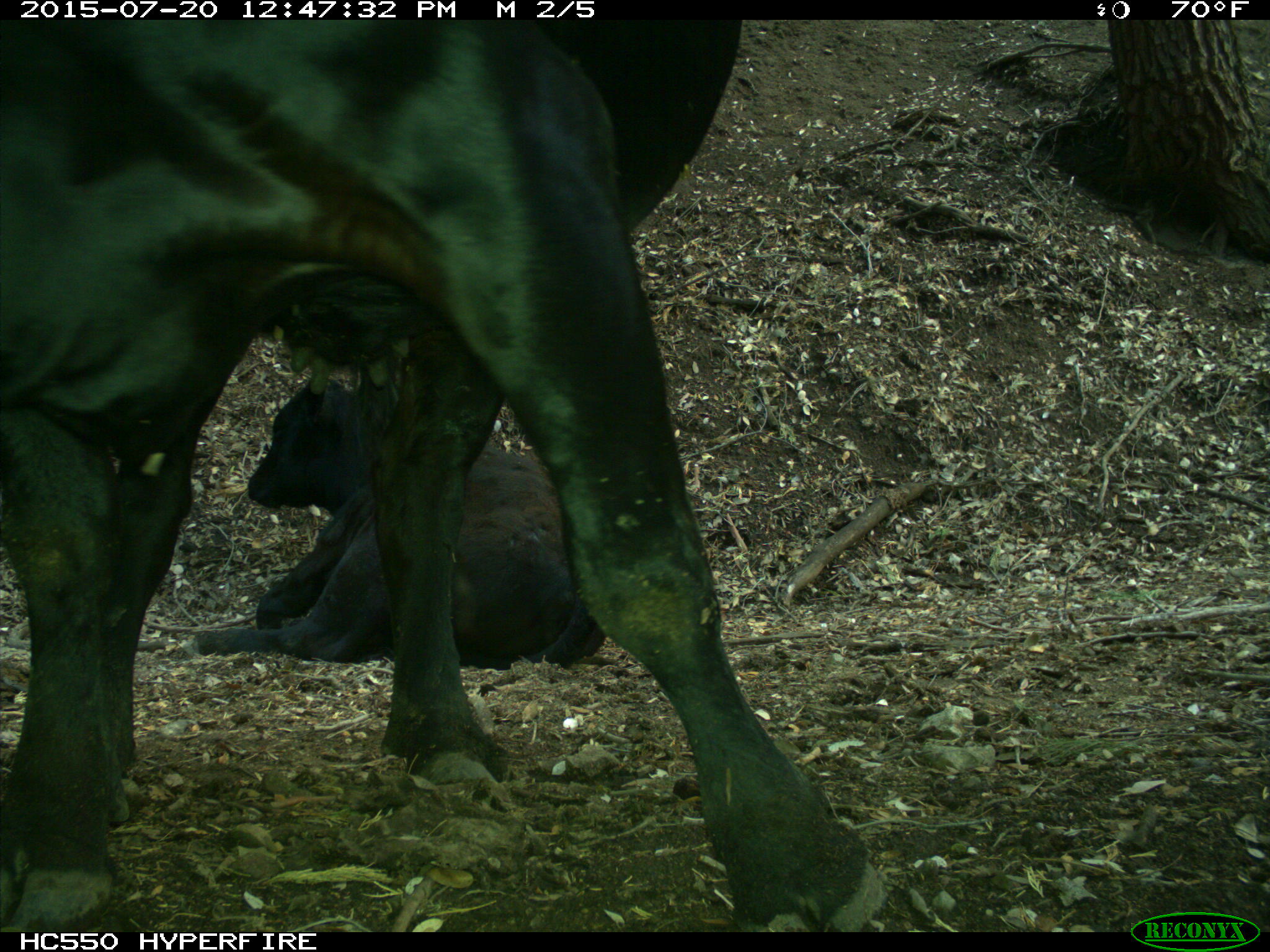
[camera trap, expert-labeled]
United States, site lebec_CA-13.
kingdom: Animalia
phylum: Chordata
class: Mammalia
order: Artiodactyla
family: Bovidae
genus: Bos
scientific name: Bos taurus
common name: domestic cow